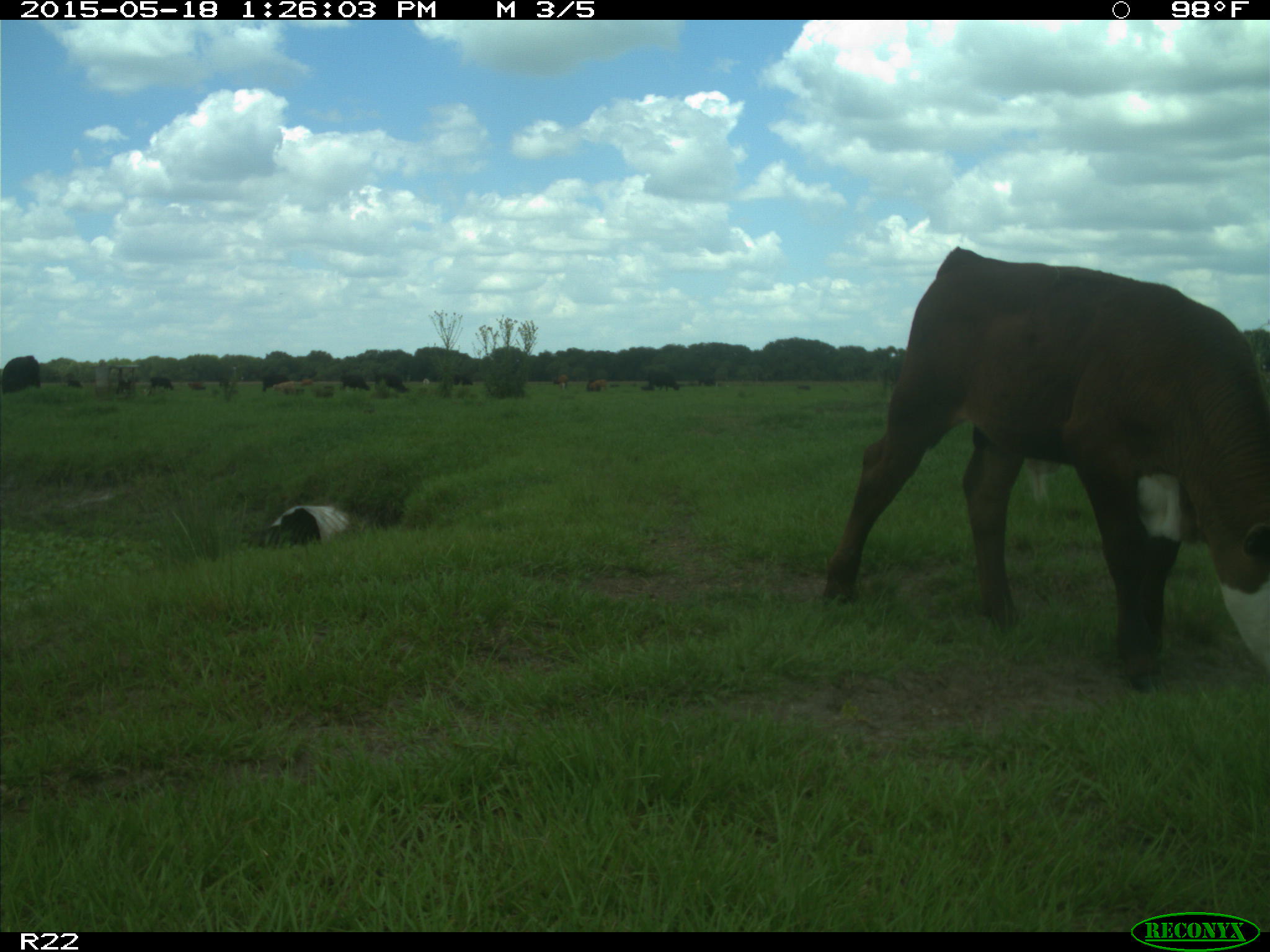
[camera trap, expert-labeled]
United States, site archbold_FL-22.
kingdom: Animalia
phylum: Chordata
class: Mammalia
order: Artiodactyla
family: Bovidae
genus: Bos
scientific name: Bos taurus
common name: domestic cow